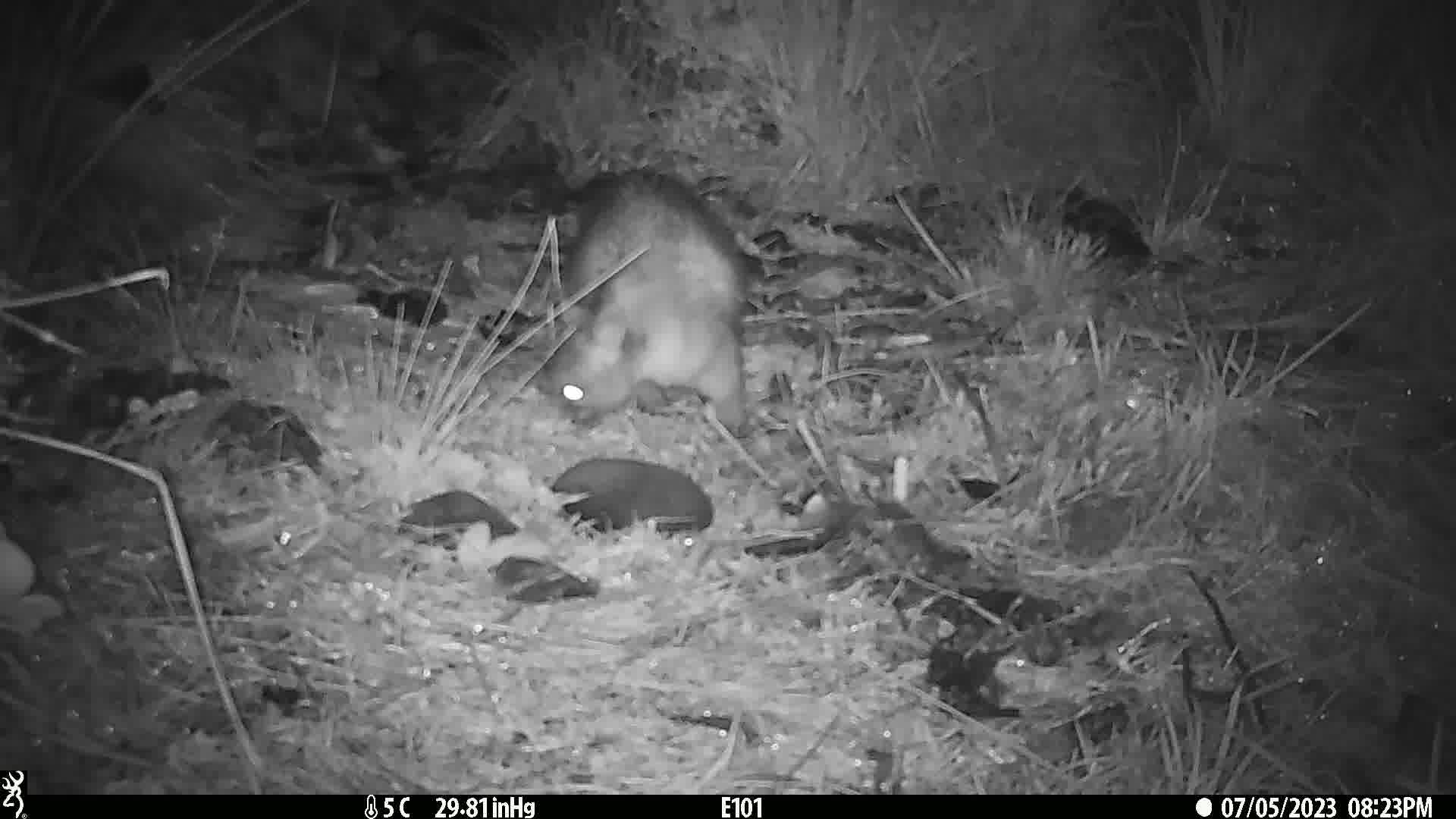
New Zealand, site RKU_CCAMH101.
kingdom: Animalia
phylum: Chordata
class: Mammalia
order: Diprotodontia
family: Phalangeridae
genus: Trichosurus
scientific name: Trichosurus vulpecula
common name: common brushtail possum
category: possum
Possum (common brushtail possum) (Trichosurus vulpecula).